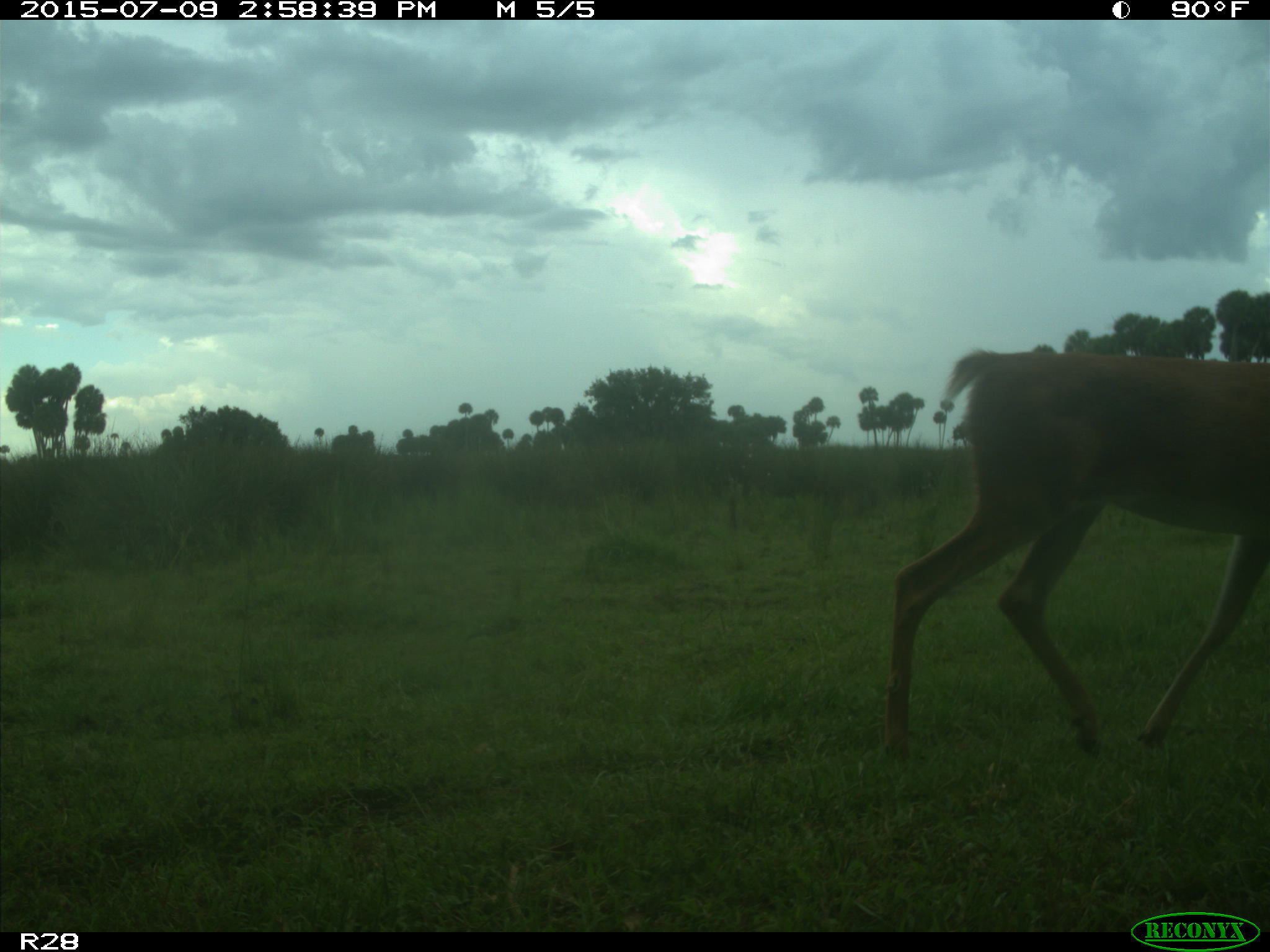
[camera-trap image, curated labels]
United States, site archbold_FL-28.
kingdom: Animalia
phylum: Chordata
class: Mammalia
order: Artiodactyla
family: Cervidae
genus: Odocoileus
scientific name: Odocoileus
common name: deer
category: unidentified deer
Unidentified deer (deer) (Odocoileus).